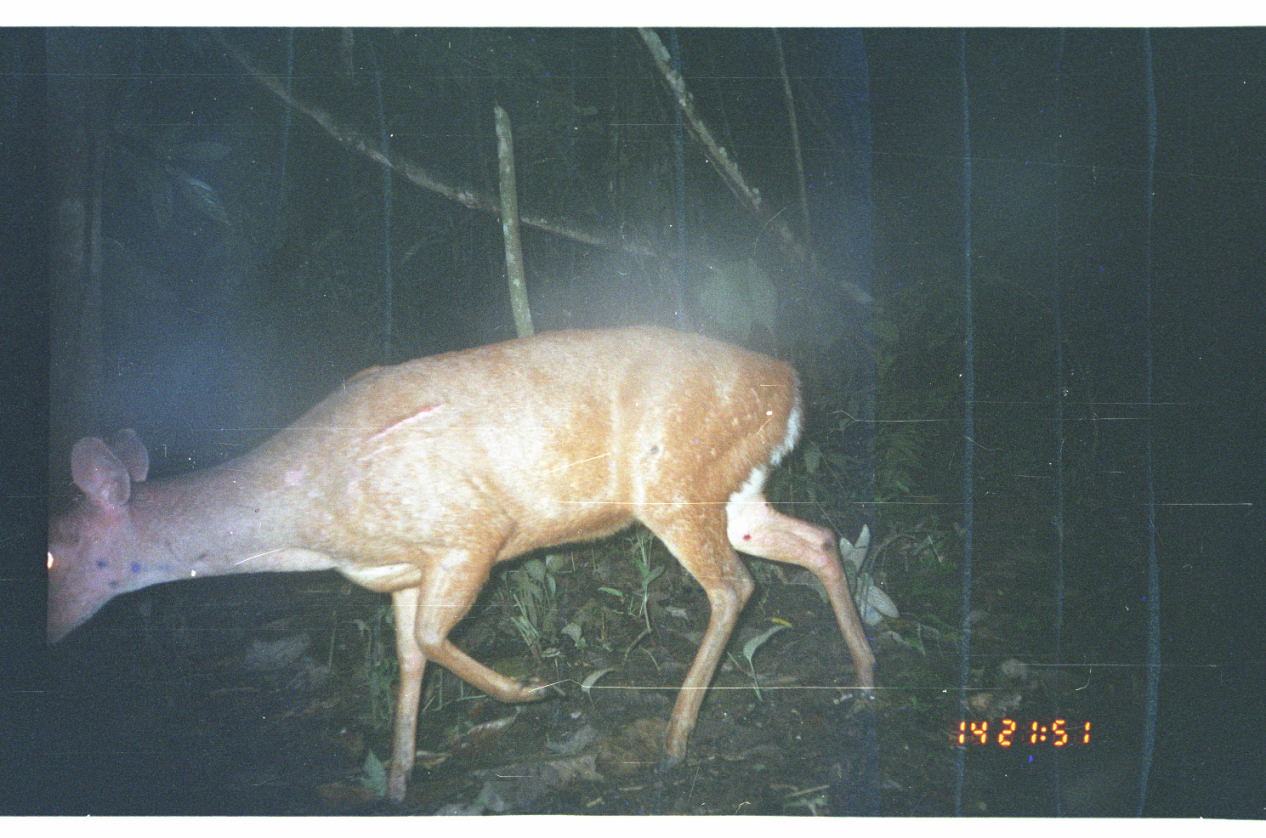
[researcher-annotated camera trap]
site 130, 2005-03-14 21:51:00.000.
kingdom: Animalia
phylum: Chordata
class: Mammalia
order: Artiodactyla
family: Cervidae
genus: Mazama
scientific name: Mazama americana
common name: red brocket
Mazama americana (red brocket).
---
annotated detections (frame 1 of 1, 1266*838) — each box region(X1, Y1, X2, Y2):
mazama americana: region(44, 322, 879, 805)